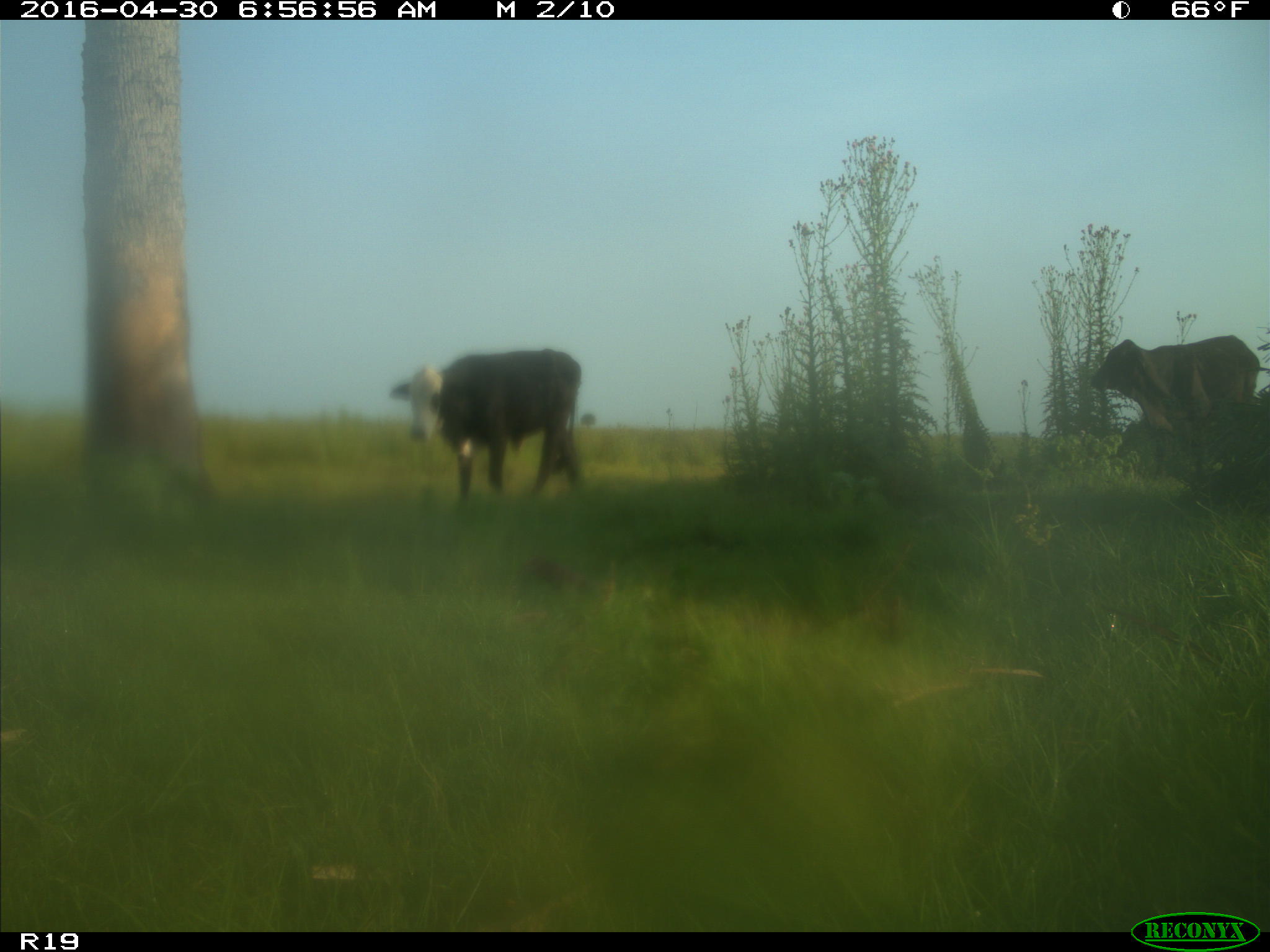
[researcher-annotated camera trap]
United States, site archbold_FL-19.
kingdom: Animalia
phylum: Chordata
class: Mammalia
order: Artiodactyla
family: Bovidae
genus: Bos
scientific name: Bos taurus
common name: domestic cow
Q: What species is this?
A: Bos taurus (domestic cow).